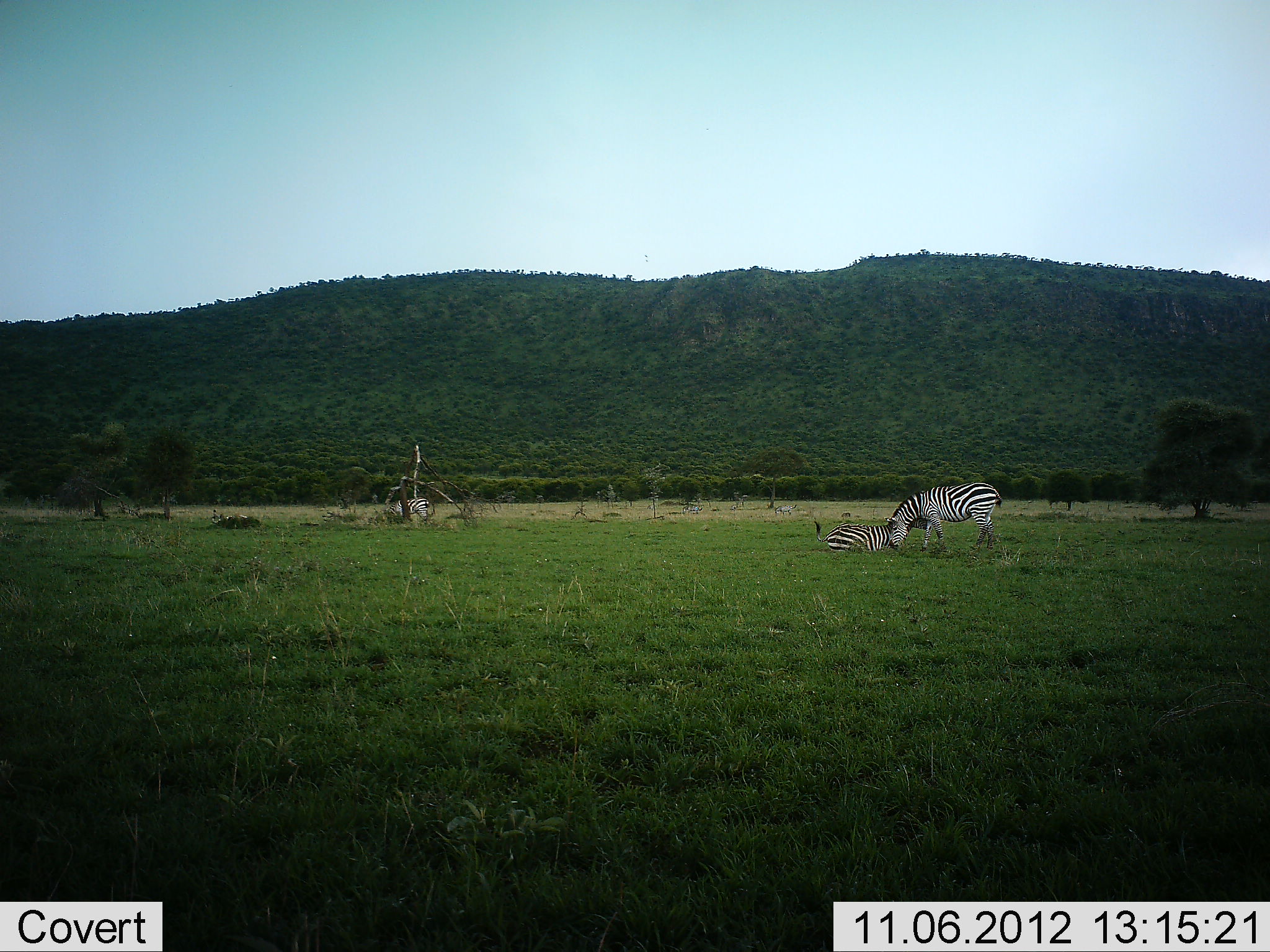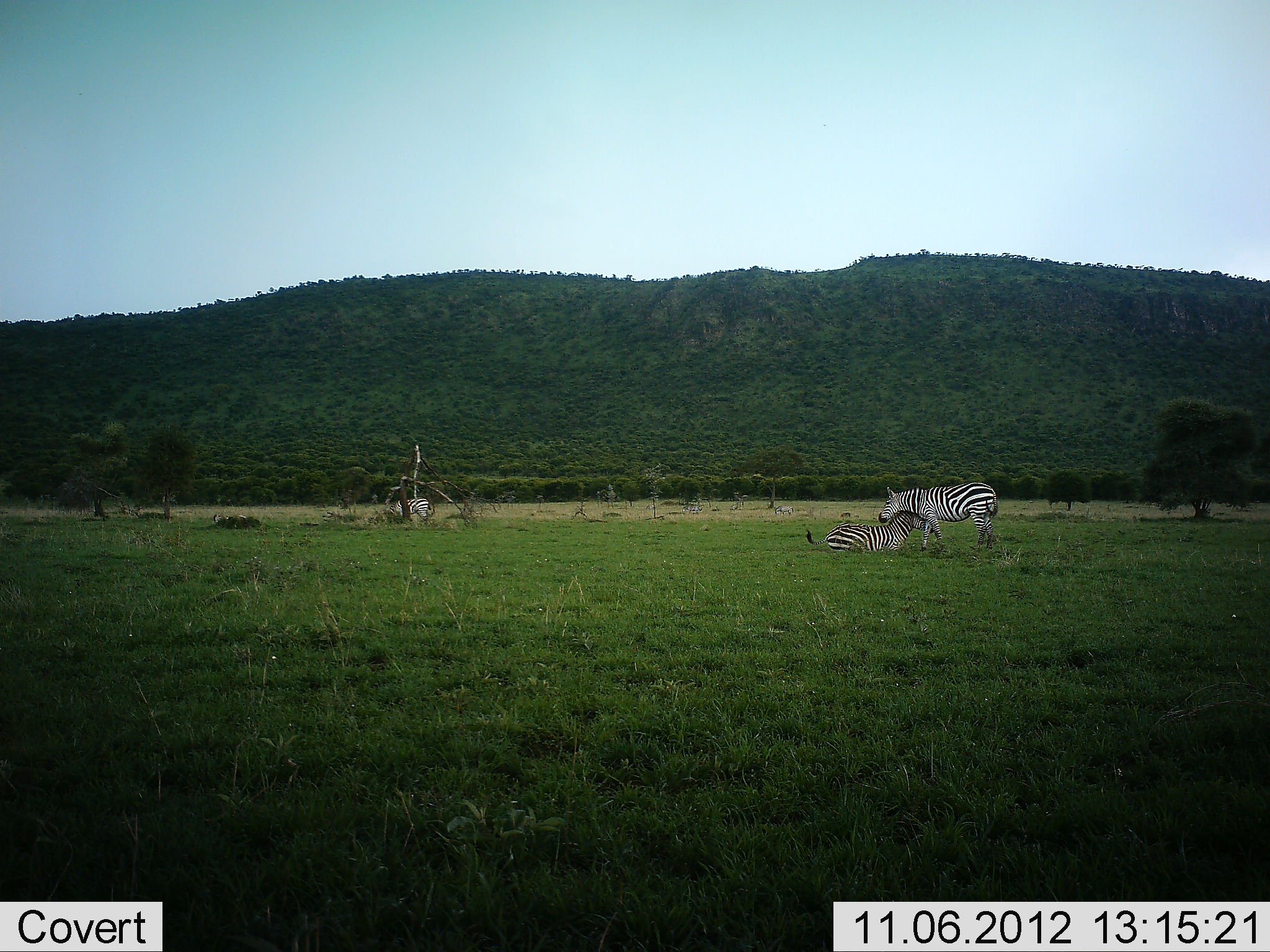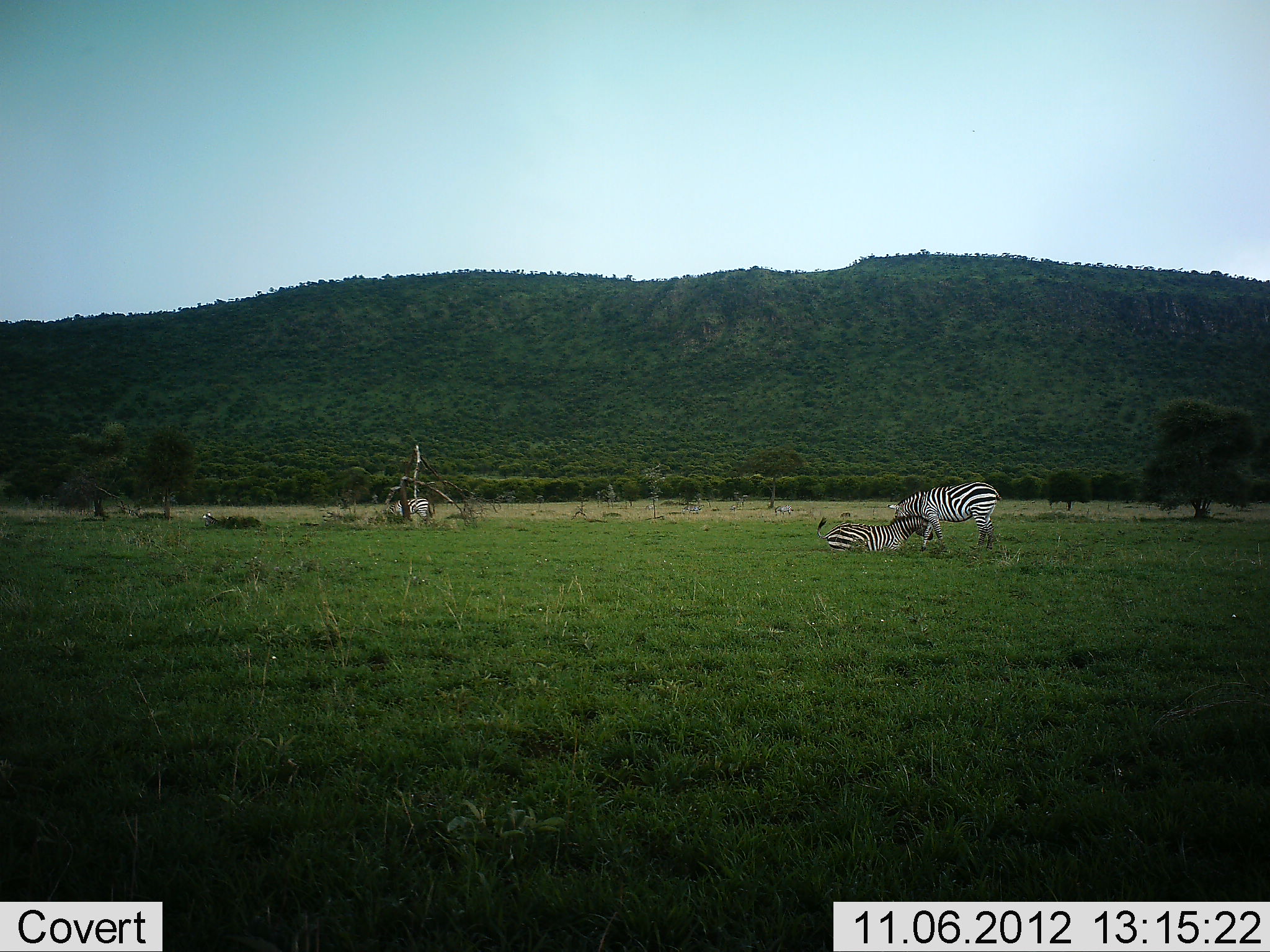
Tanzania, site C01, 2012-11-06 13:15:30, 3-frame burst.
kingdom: Animalia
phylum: Chordata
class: Mammalia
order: Perissodactyla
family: Equidae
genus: Equus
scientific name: Equus quagga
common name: plains zebra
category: zebra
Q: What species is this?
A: Zebra (plains zebra) (Equus quagga).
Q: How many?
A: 3.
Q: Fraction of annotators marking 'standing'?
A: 40%.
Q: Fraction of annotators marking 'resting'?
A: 80%.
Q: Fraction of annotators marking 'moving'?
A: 0%.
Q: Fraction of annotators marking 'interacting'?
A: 60%.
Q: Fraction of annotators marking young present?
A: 0%.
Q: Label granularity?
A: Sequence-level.